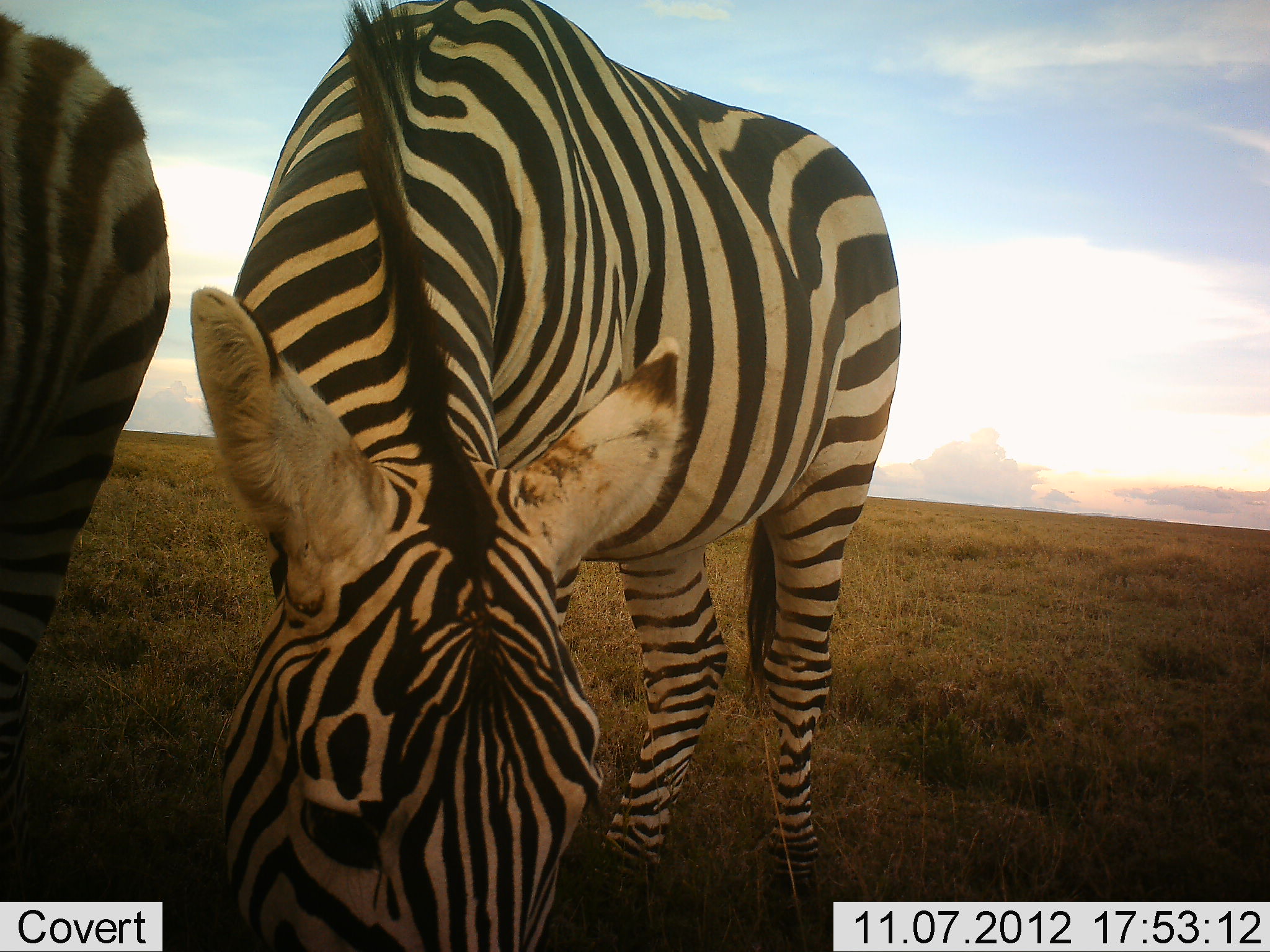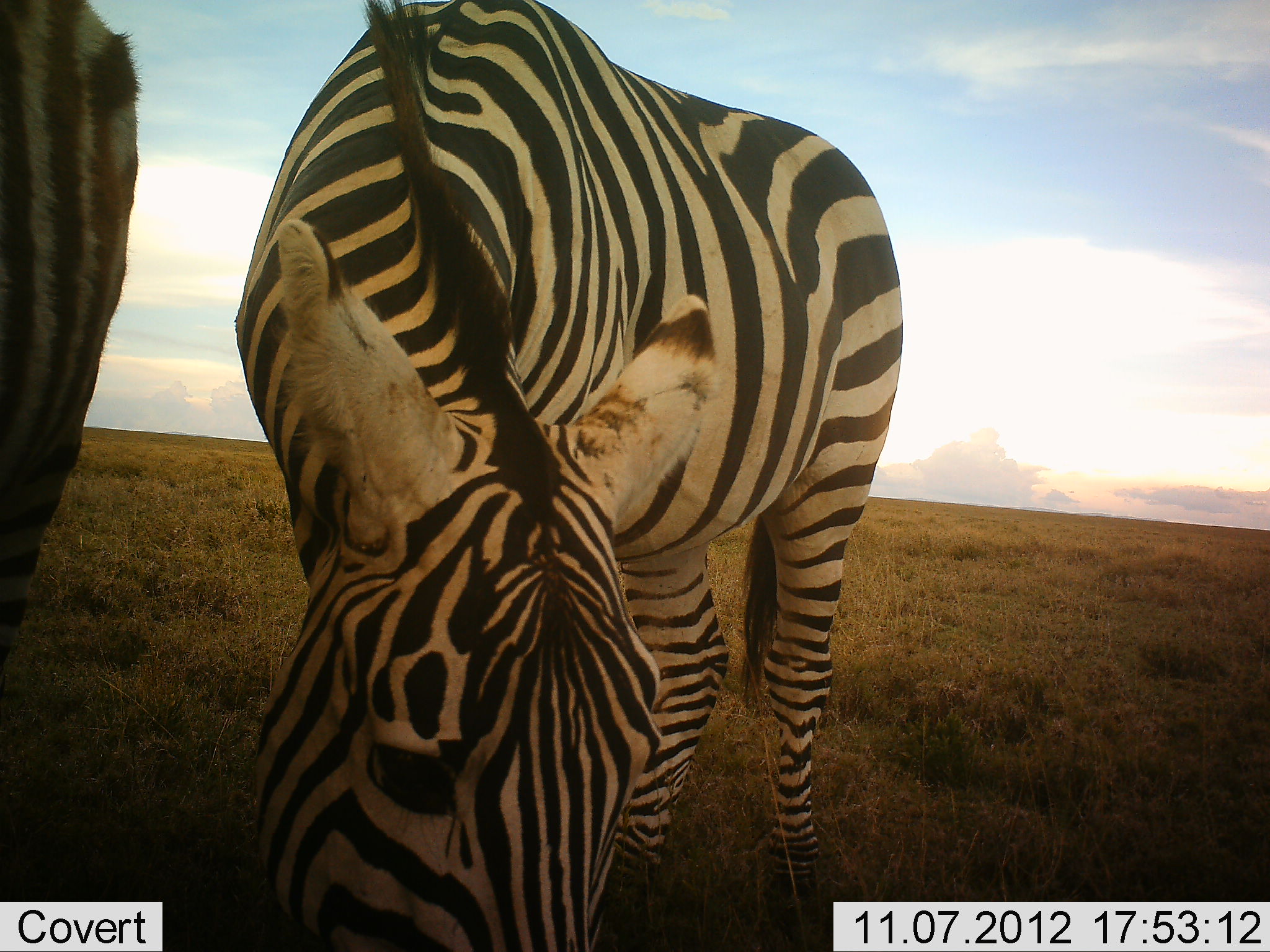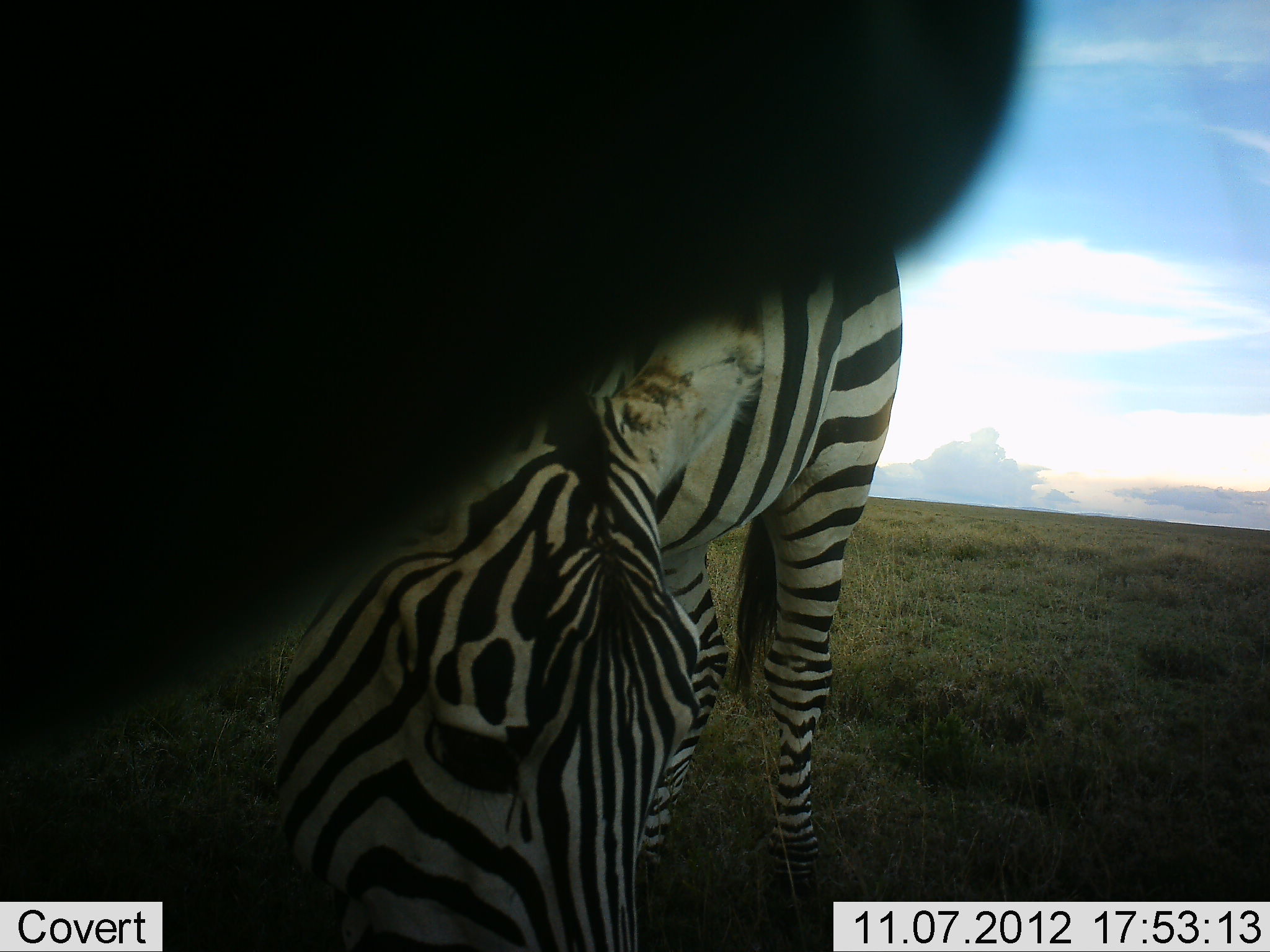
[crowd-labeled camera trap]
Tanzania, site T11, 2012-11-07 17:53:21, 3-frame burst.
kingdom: Animalia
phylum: Chordata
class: Mammalia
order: Perissodactyla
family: Equidae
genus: Equus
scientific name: Equus quagga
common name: plains zebra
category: zebra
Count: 2.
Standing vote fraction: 40%.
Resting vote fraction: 0%.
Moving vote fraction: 0%.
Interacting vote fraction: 0%.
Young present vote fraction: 0%.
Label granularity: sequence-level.